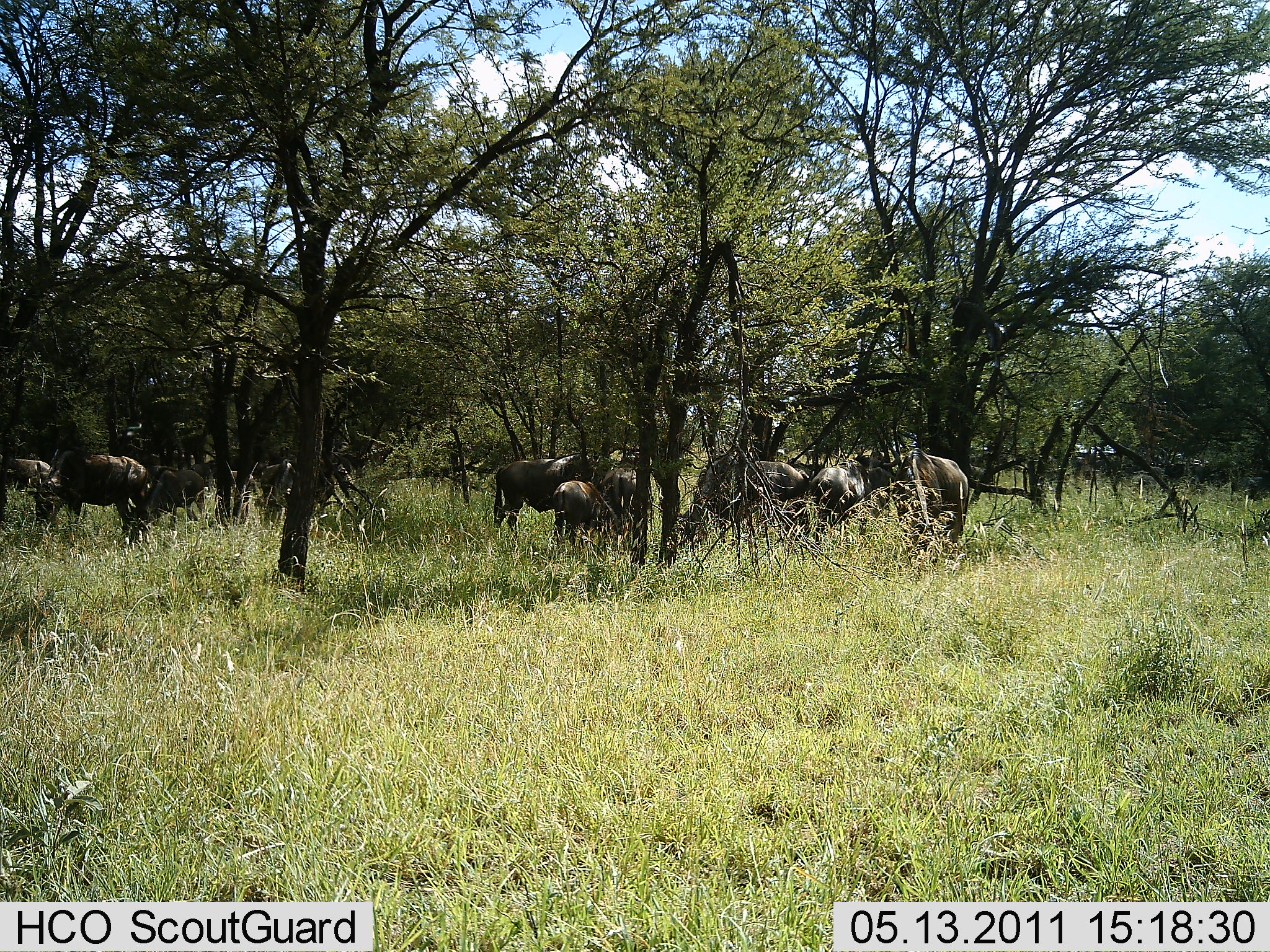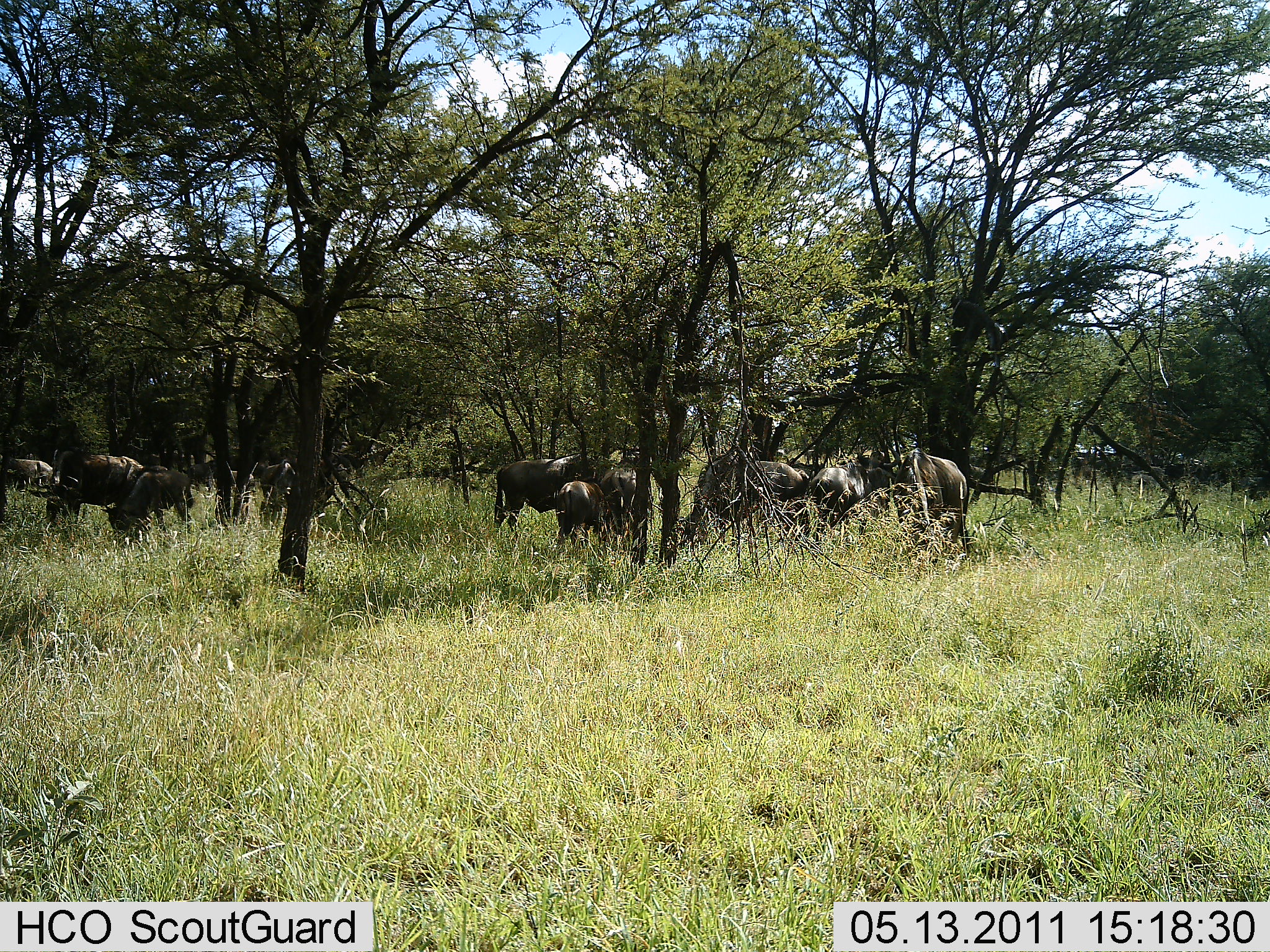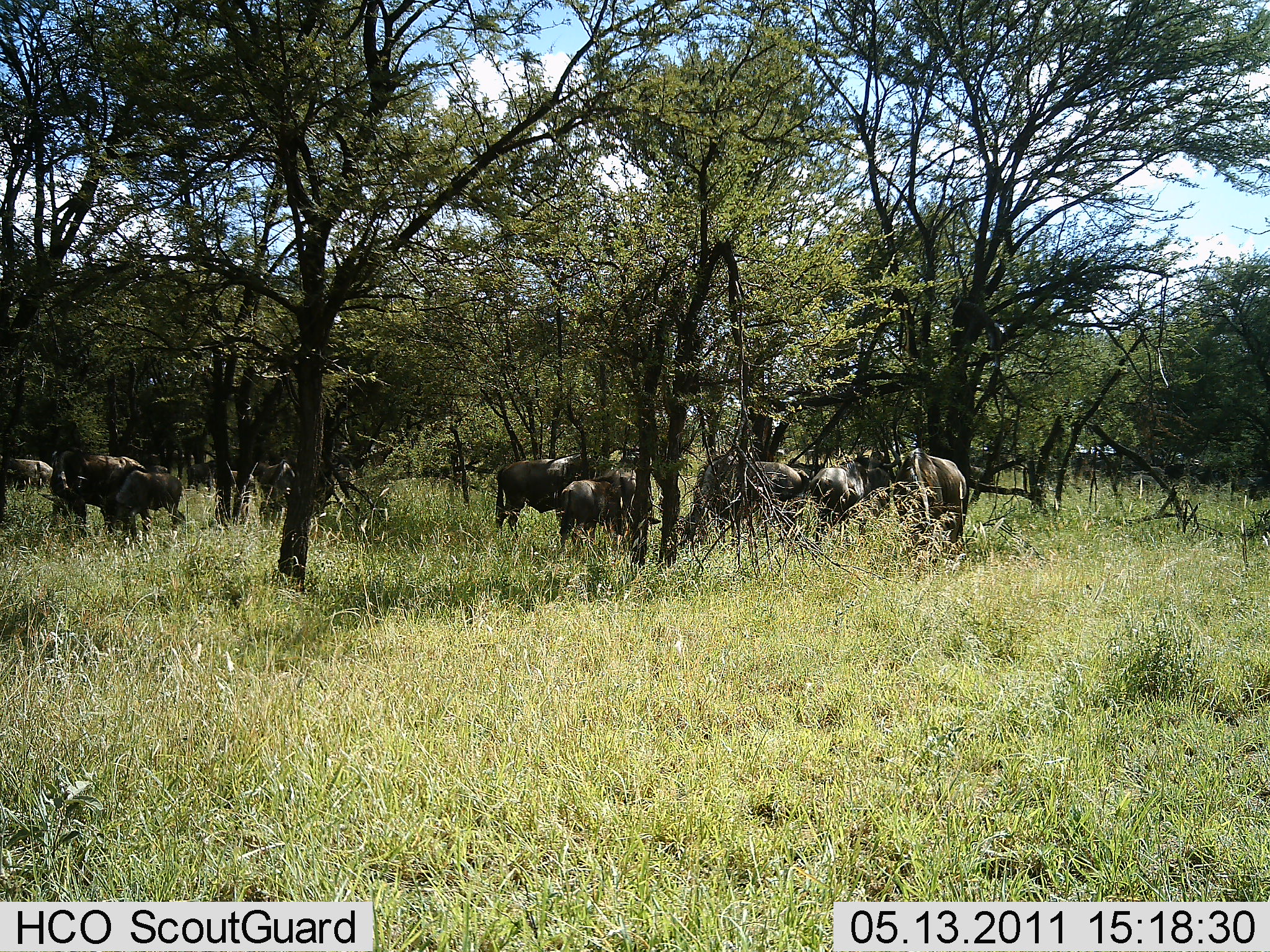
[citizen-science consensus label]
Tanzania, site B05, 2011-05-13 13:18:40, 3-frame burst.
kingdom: Animalia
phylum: Chordata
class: Mammalia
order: Artiodactyla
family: Bovidae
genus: Connochaetes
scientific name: Connochaetes taurinus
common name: blue wildebeest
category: wildebeest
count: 9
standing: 20%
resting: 0%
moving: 20%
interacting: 0%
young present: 20%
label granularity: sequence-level